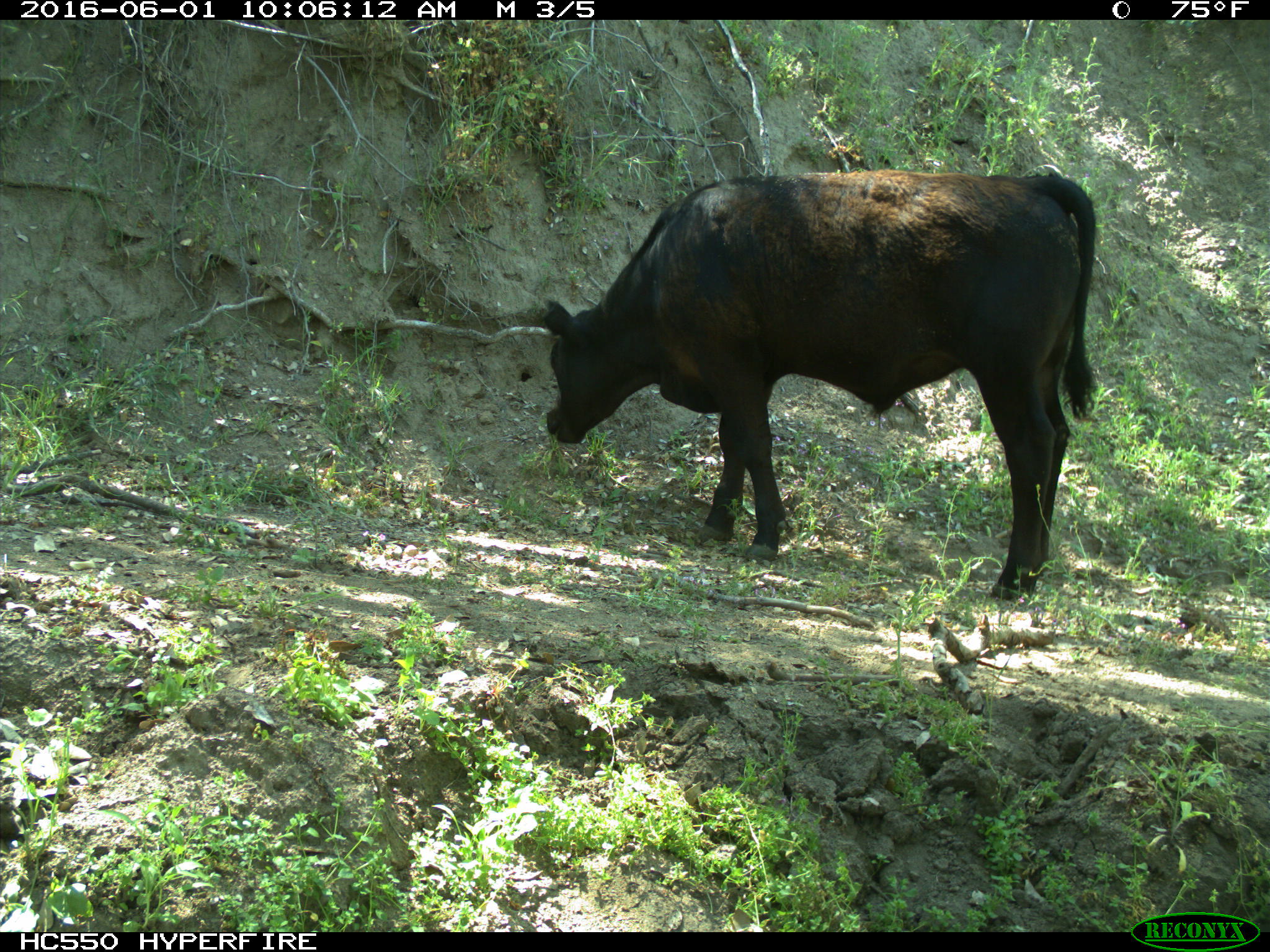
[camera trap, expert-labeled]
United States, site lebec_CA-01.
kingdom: Animalia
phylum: Chordata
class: Mammalia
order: Artiodactyla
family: Bovidae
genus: Bos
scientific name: Bos taurus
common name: domestic cow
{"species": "Bos taurus (domestic cow)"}